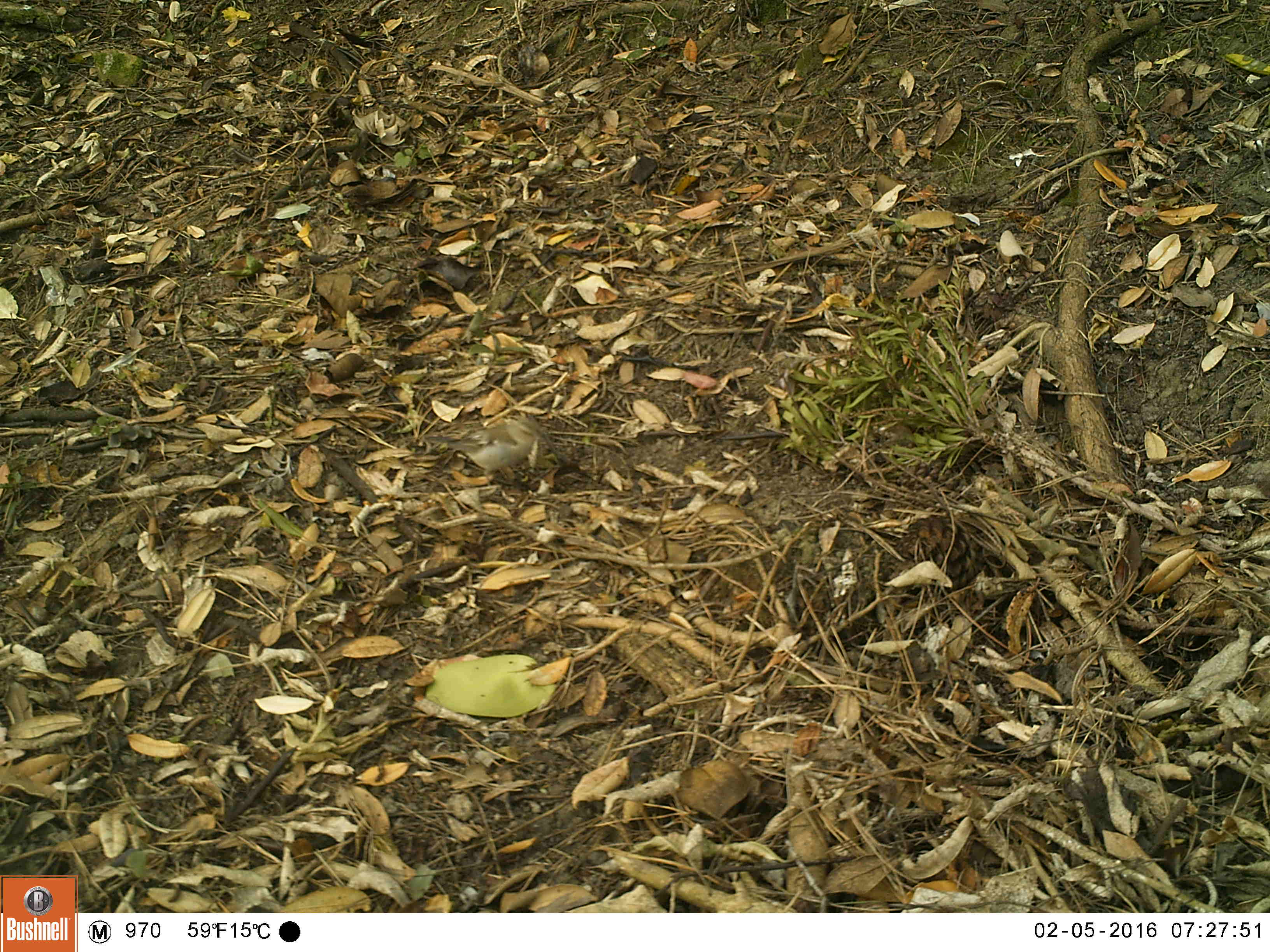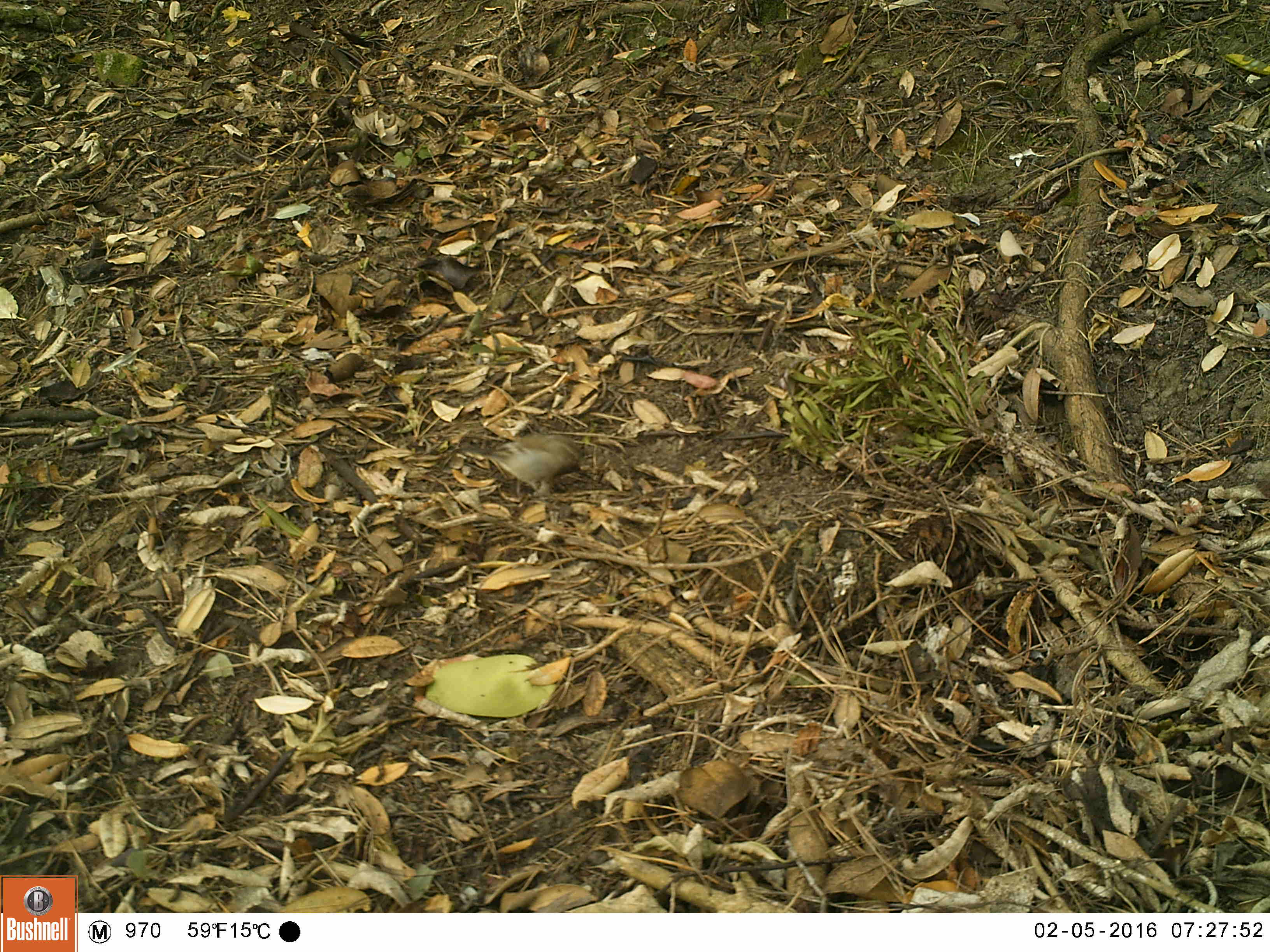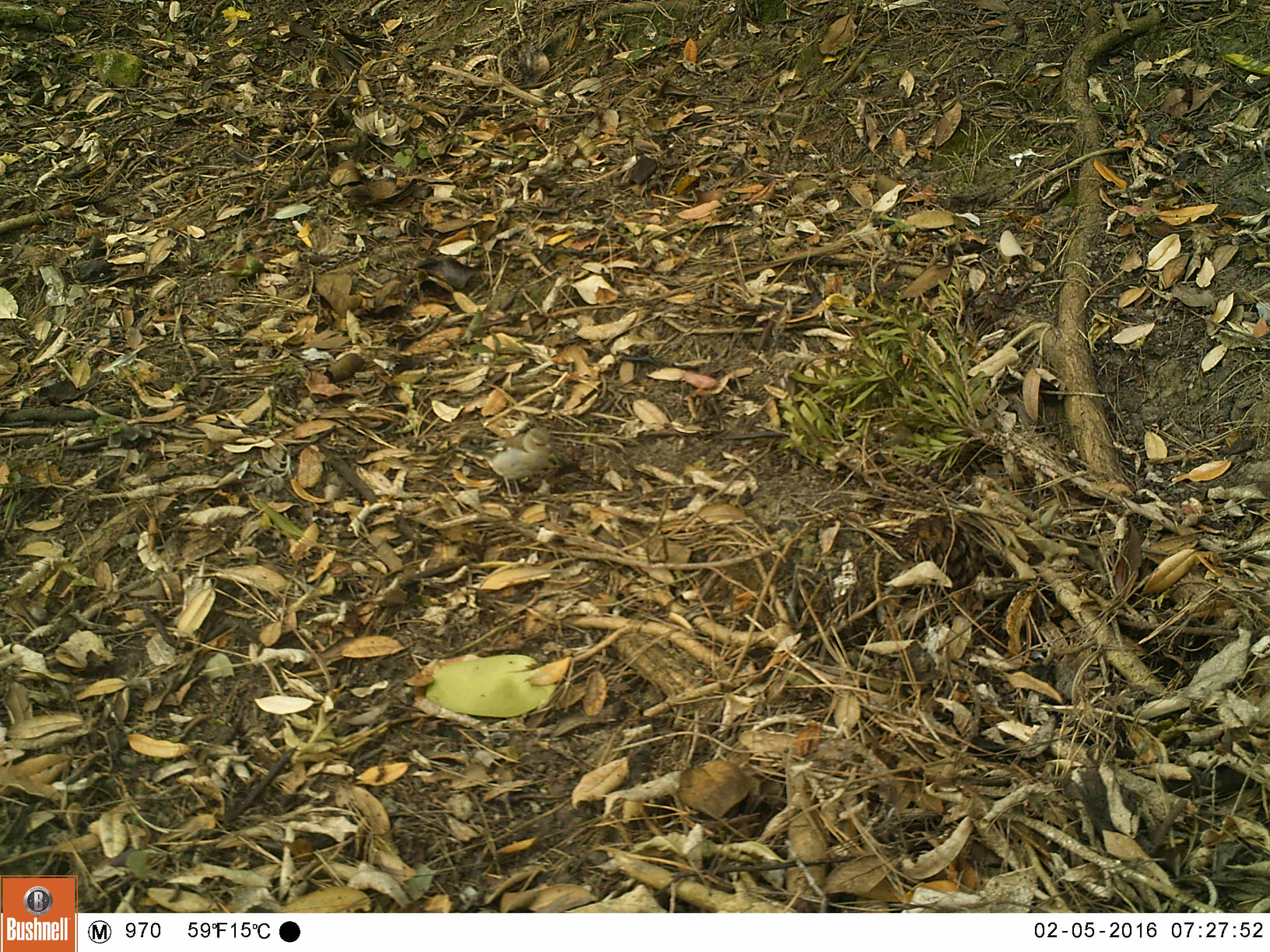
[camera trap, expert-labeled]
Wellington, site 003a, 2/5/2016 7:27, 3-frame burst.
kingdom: Animalia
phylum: Chordata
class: Aves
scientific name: Aves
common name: bird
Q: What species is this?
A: Bird (Aves).